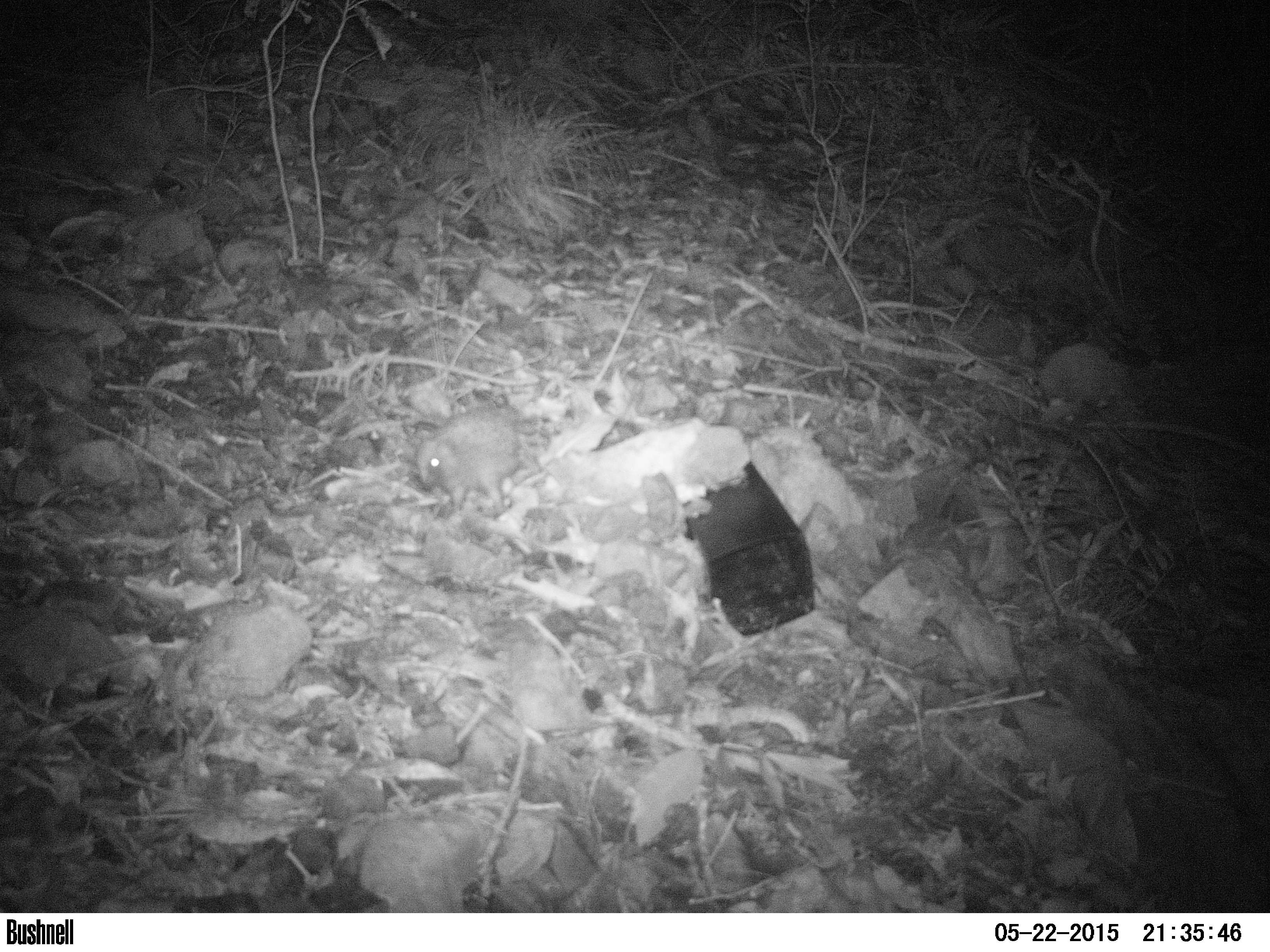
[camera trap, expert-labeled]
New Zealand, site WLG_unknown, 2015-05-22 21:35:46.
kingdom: Animalia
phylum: Chordata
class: Mammalia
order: Eulipotyphla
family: Erinaceidae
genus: Erinaceus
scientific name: Erinaceus europaeus europaeus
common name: european hedgehog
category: hedgehog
Hedgehog (european hedgehog) (Erinaceus europaeus europaeus).